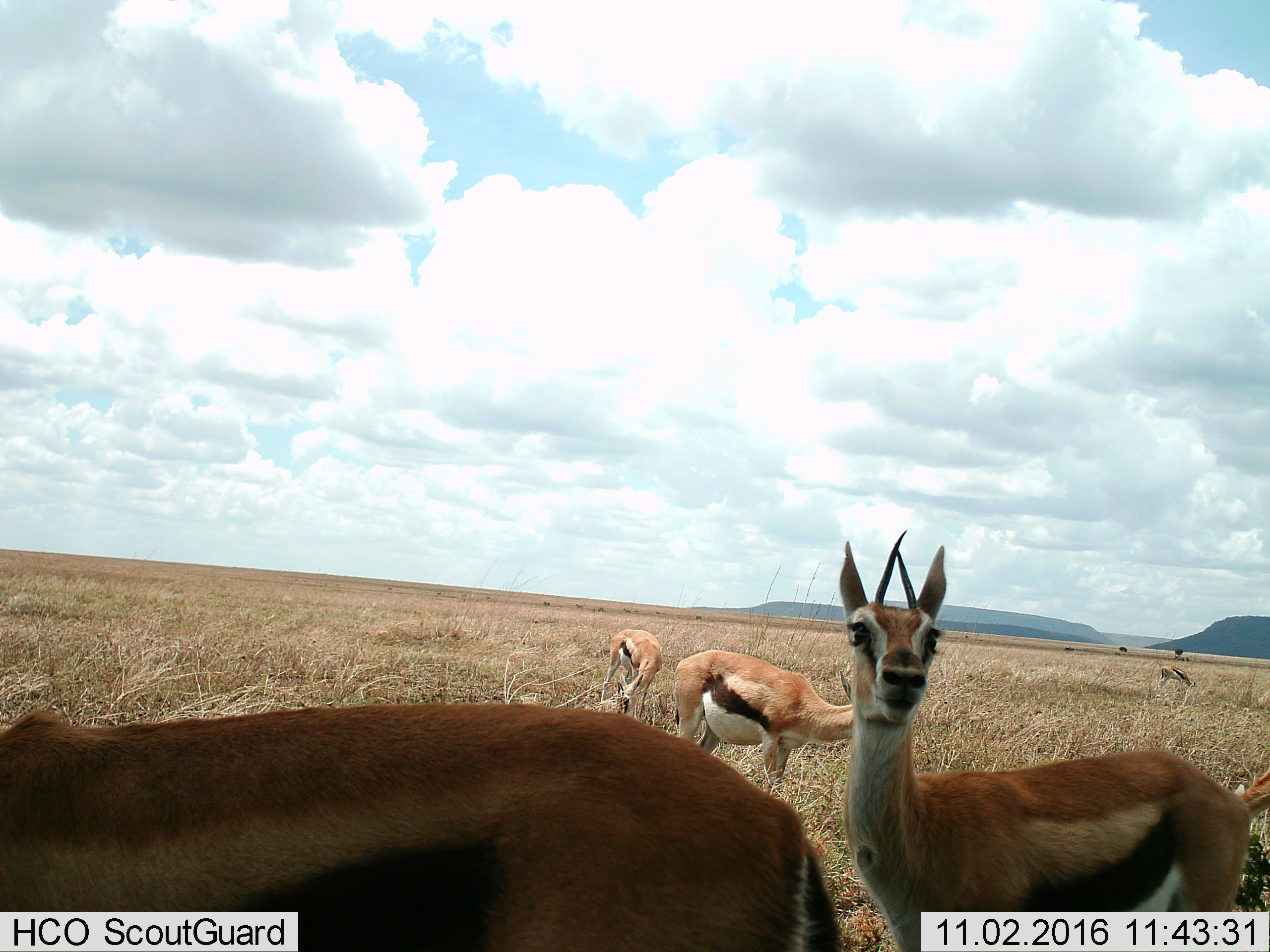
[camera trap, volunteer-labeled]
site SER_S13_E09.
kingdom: Animalia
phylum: Chordata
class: Mammalia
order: Artiodactyla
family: Bovidae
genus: Eudorcas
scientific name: Eudorcas thomsonii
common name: thomson's gazelle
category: gazellethomsons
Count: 5.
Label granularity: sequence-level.